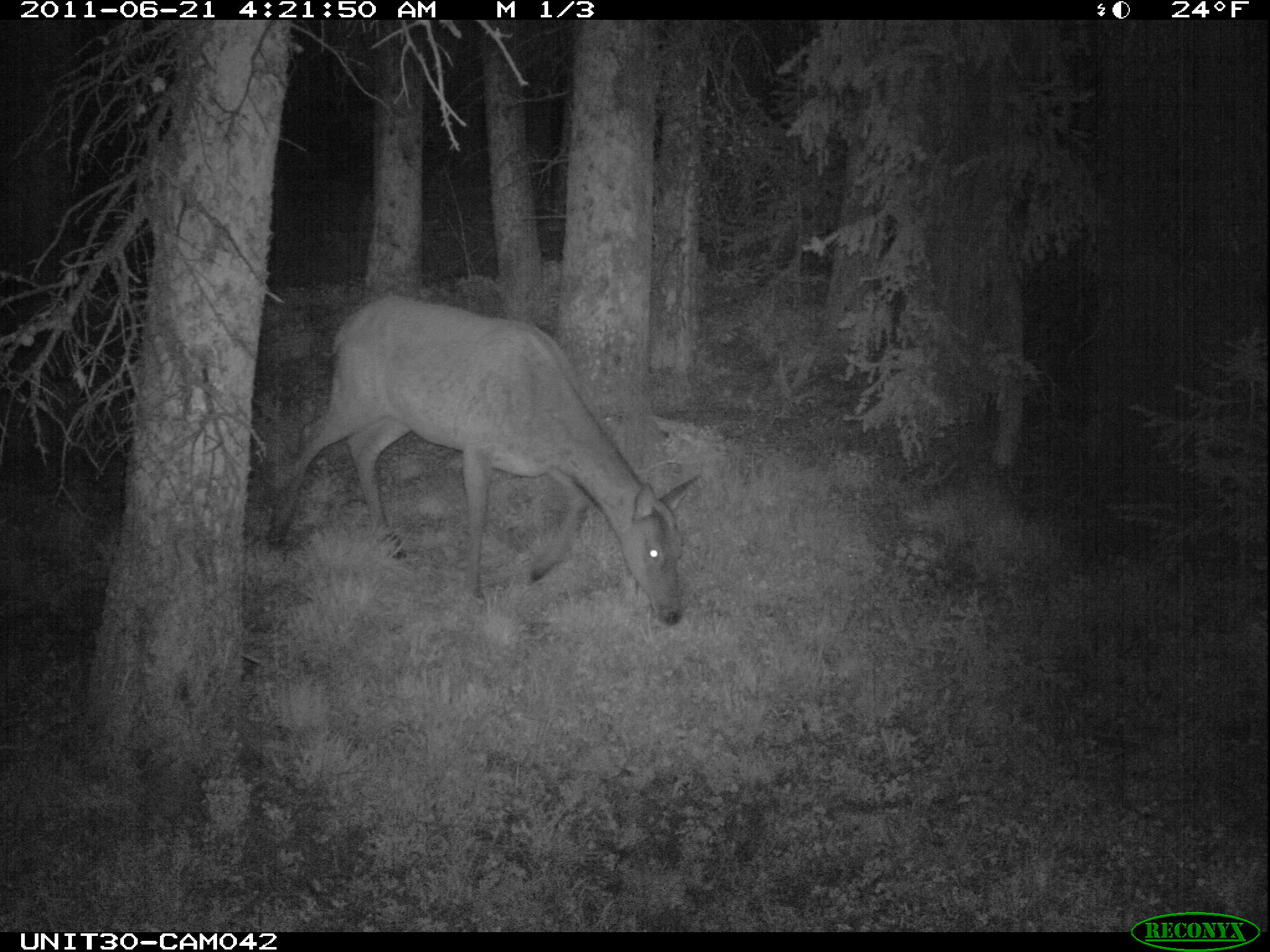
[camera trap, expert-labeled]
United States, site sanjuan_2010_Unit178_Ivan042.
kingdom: Animalia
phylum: Chordata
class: Mammalia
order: Artiodactyla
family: Cervidae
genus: Cervus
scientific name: Cervus elaphus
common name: red deer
Cervus elaphus (red deer).